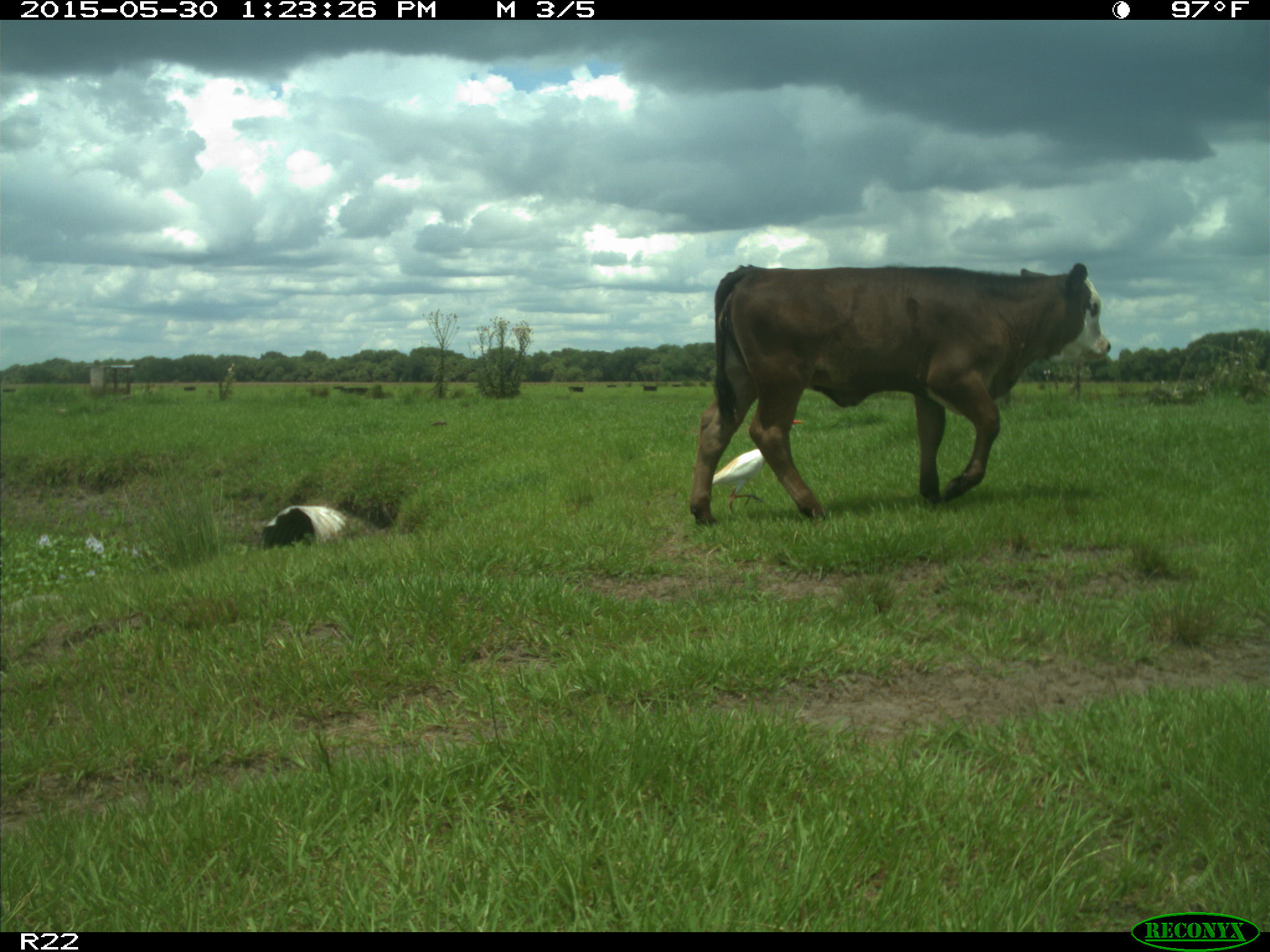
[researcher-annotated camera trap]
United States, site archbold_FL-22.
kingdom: Animalia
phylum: Chordata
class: Mammalia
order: Artiodactyla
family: Bovidae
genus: Bos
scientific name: Bos taurus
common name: domestic cow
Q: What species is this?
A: Bos taurus (domestic cow).